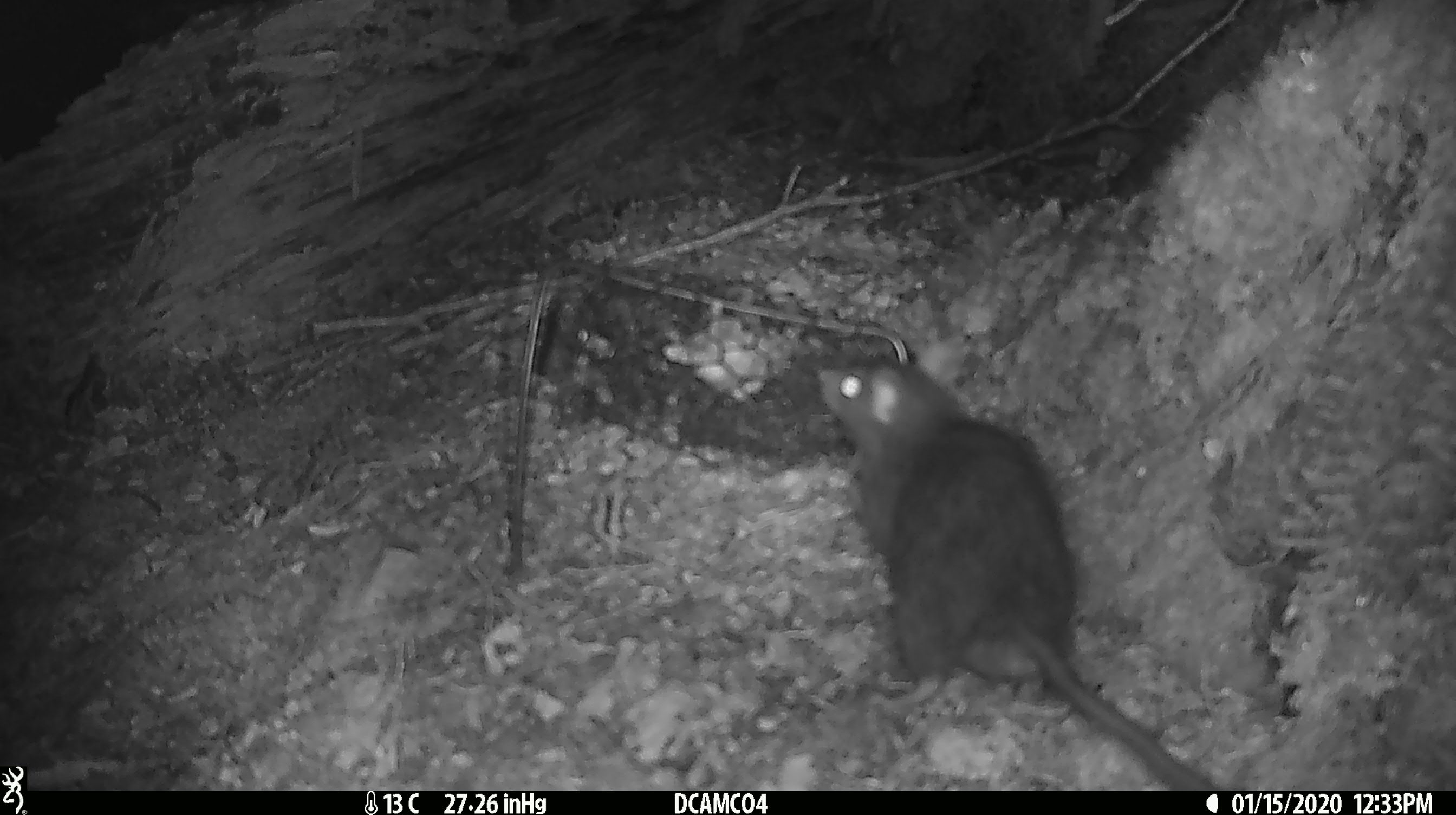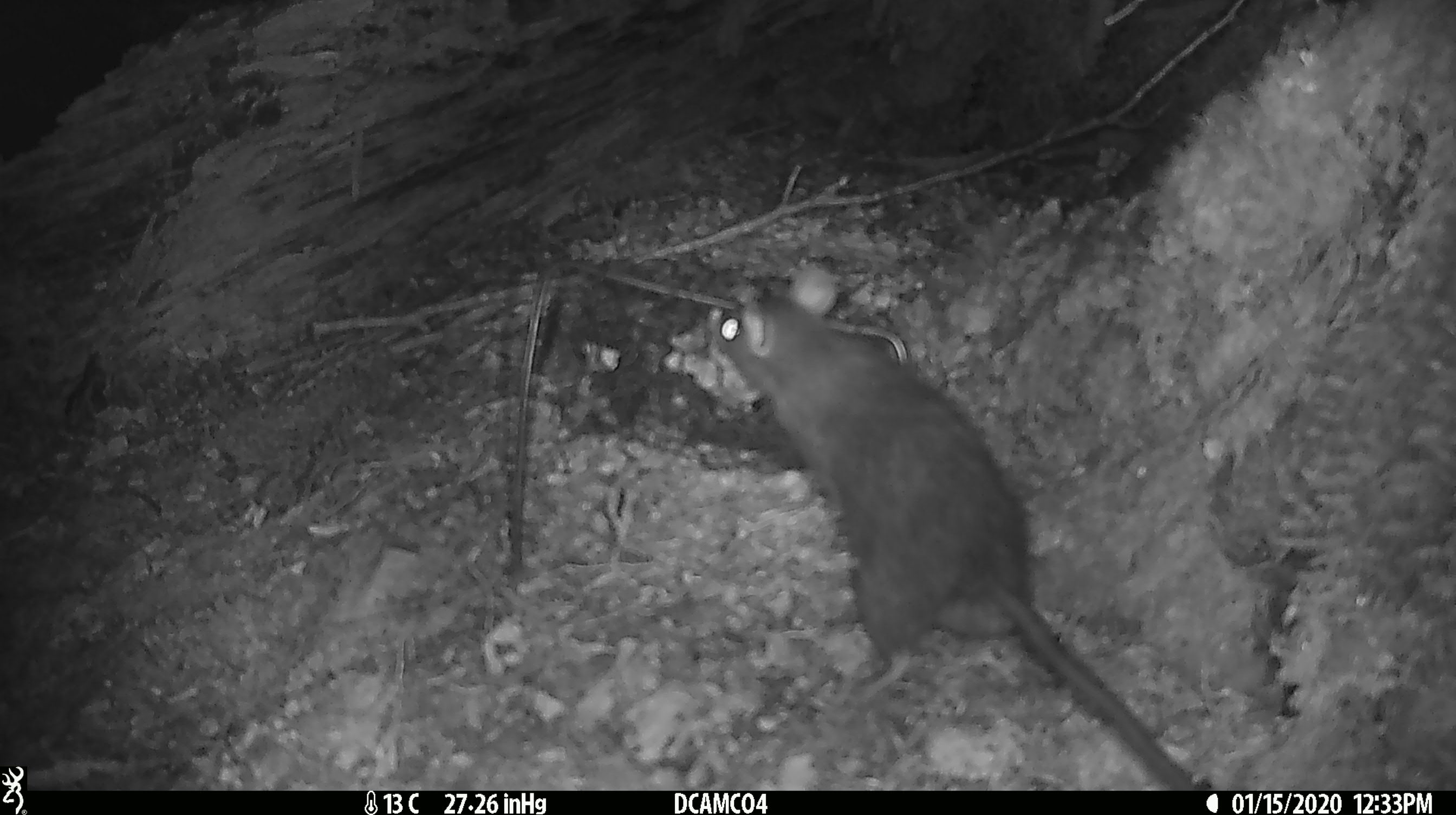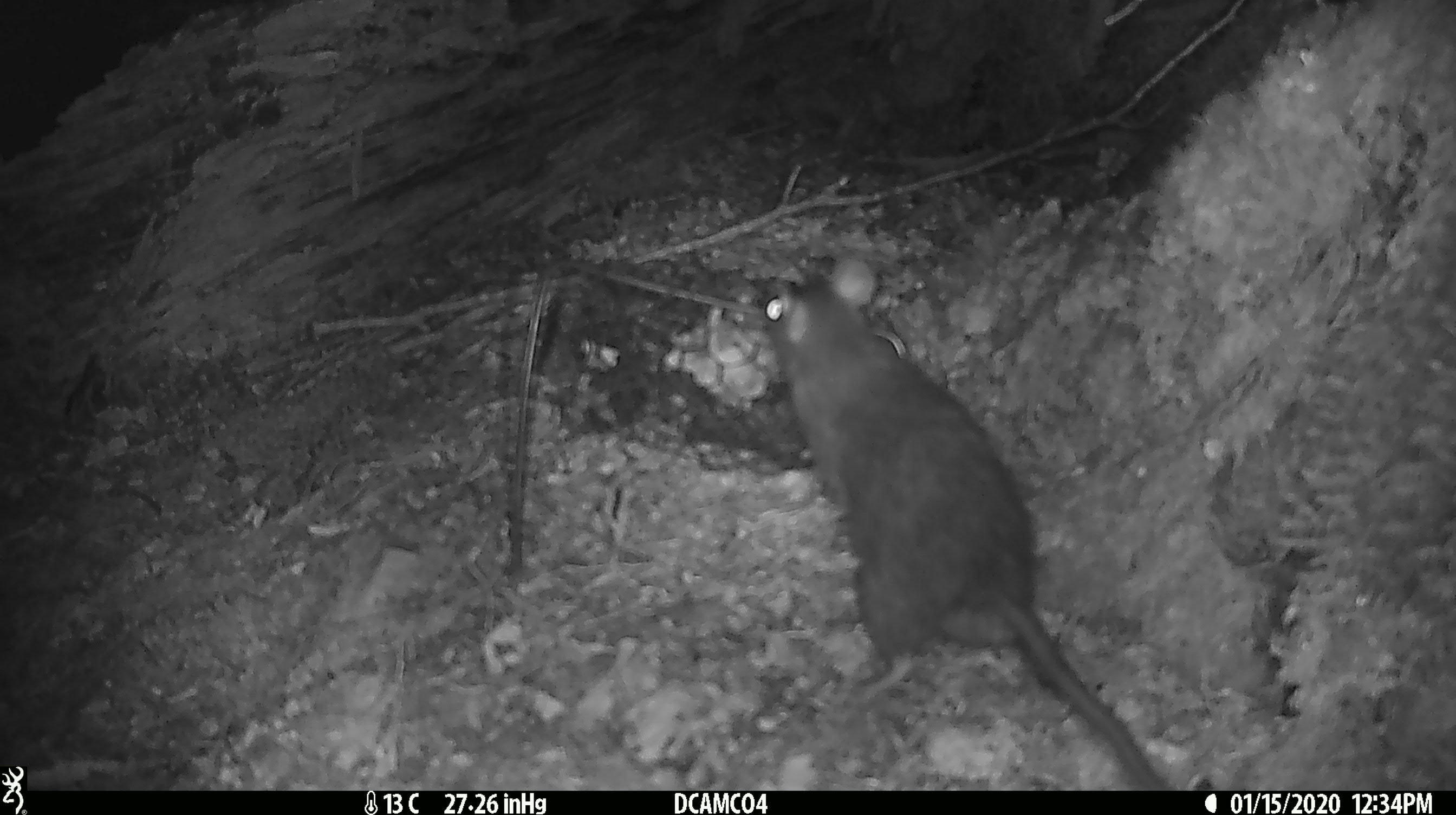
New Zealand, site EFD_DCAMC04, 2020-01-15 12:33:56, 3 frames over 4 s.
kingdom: Animalia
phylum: Chordata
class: Mammalia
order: Rodentia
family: Muridae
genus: Rattus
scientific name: Rattus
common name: rat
Rat (Rattus).